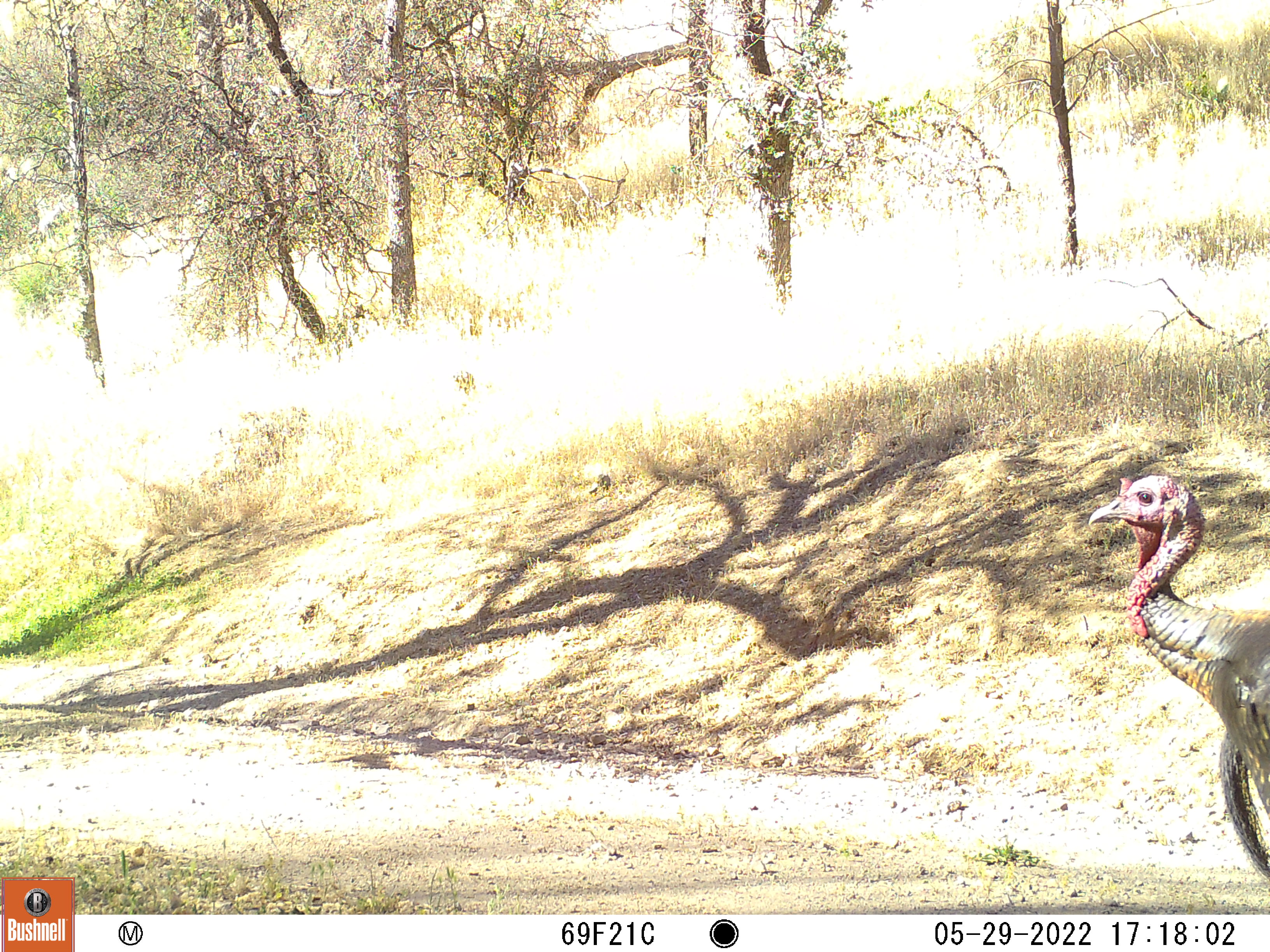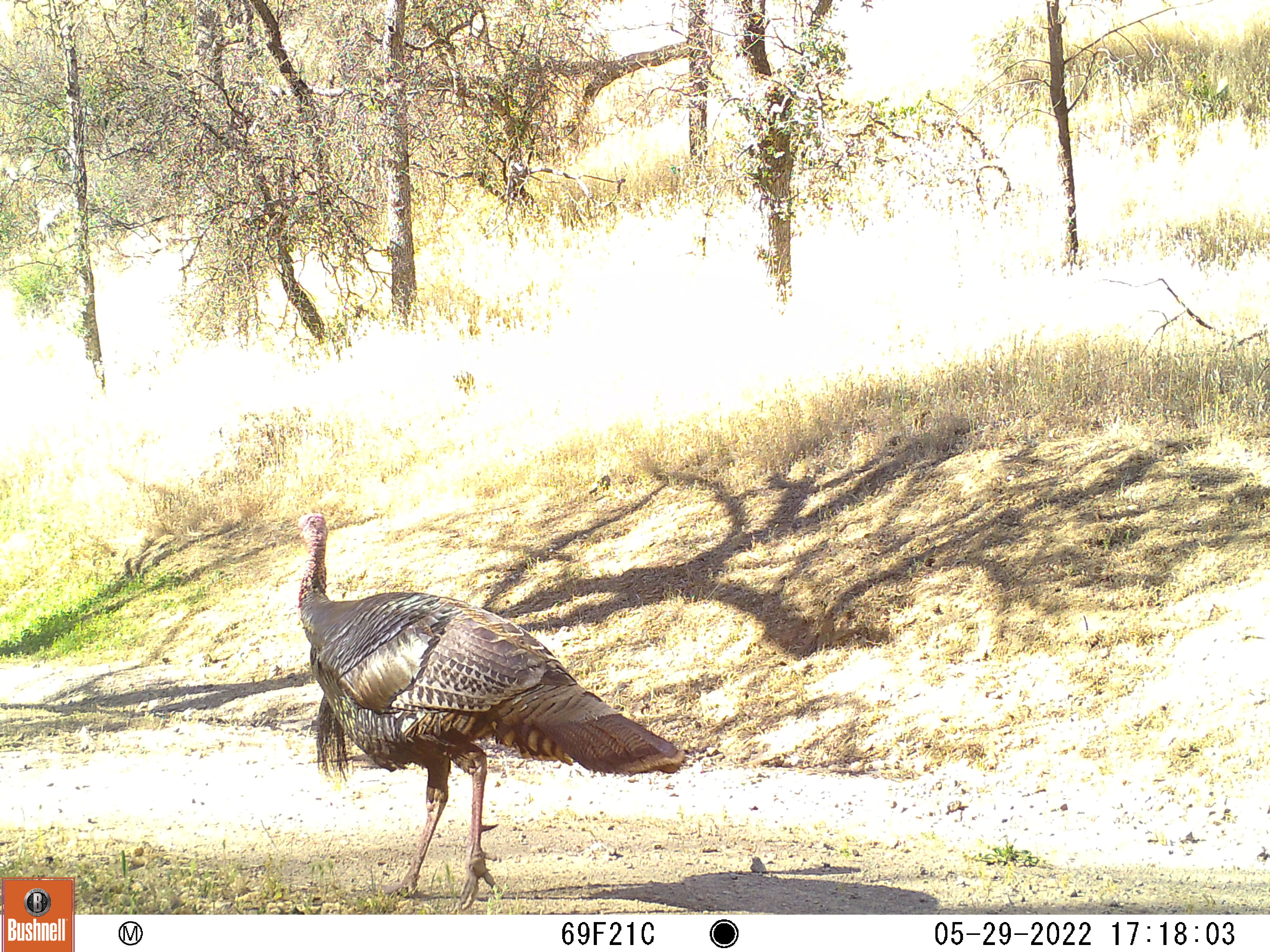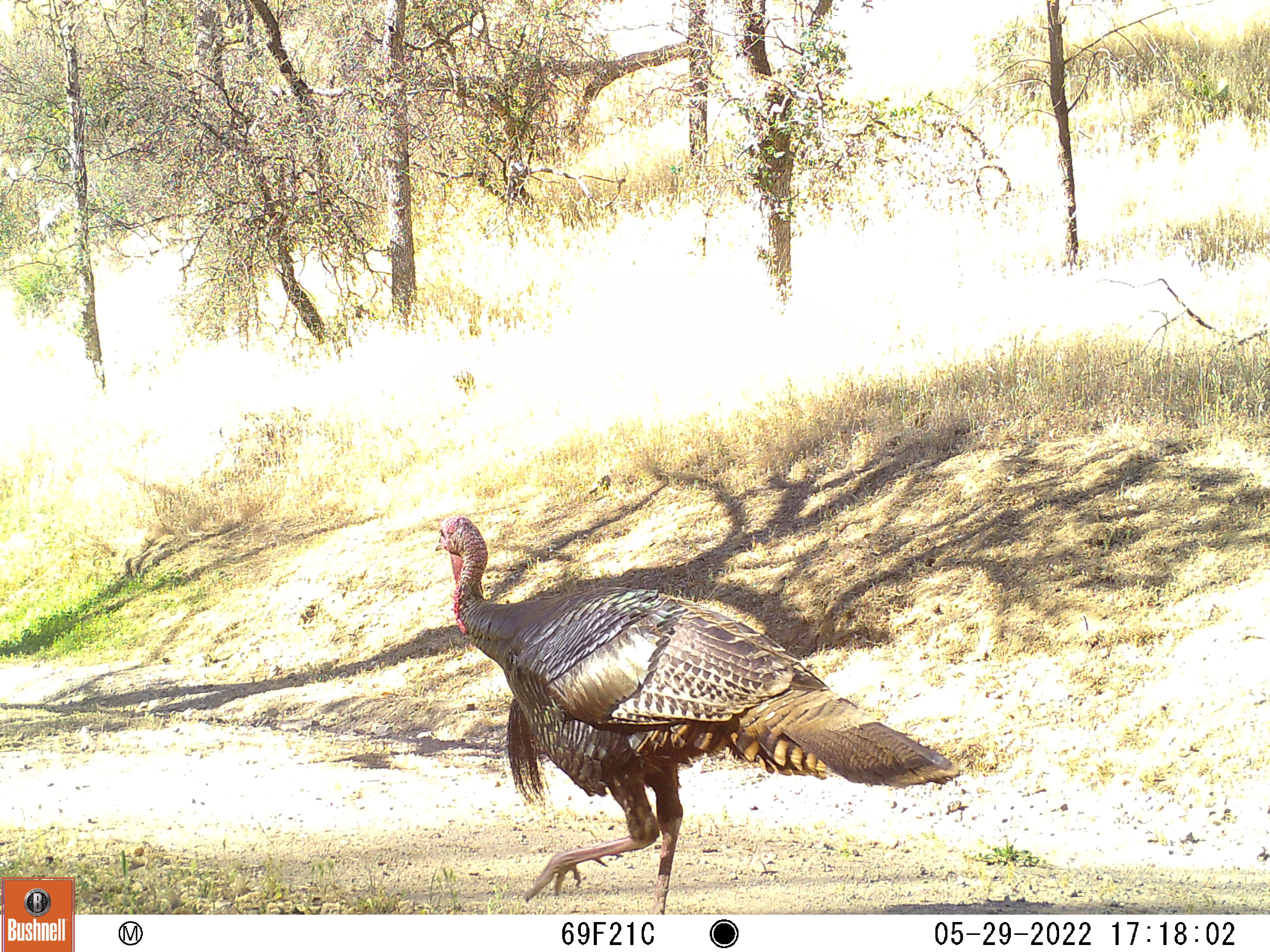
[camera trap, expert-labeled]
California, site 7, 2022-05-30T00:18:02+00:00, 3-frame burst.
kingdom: Animalia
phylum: Chordata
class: Aves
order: Galliformes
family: Phasianidae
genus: Meleagris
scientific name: Meleagris gallopavo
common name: turkey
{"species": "turkey (Meleagris gallopavo)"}